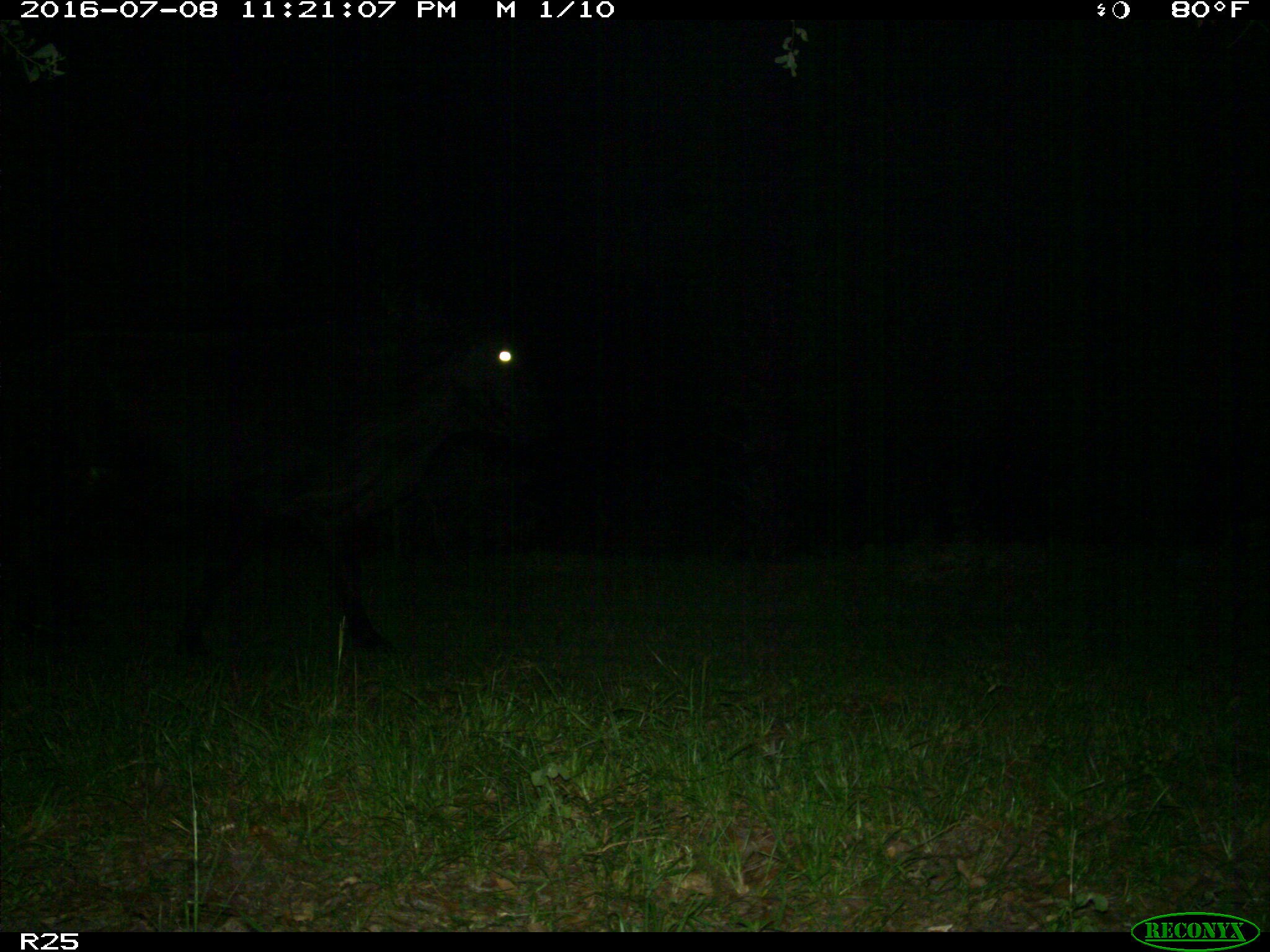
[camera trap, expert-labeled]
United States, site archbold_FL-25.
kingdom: Animalia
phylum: Chordata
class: Mammalia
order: Artiodactyla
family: Bovidae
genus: Bos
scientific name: Bos taurus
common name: domestic cow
Bos taurus (domestic cow).